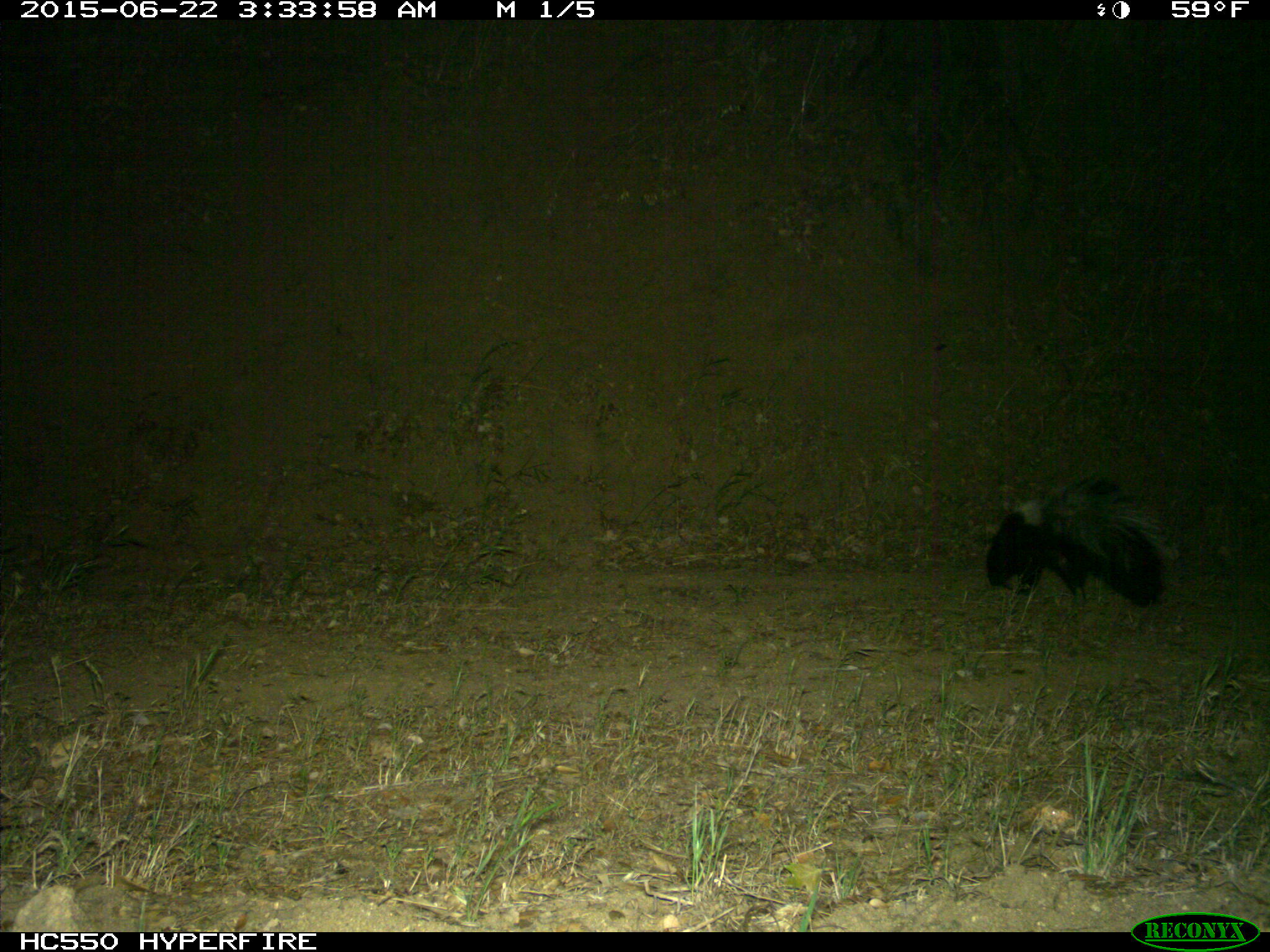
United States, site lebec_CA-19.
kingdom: Animalia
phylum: Chordata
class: Mammalia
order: Carnivora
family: Mephitidae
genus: Mephitis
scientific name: Mephitis mephitis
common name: striped skunk